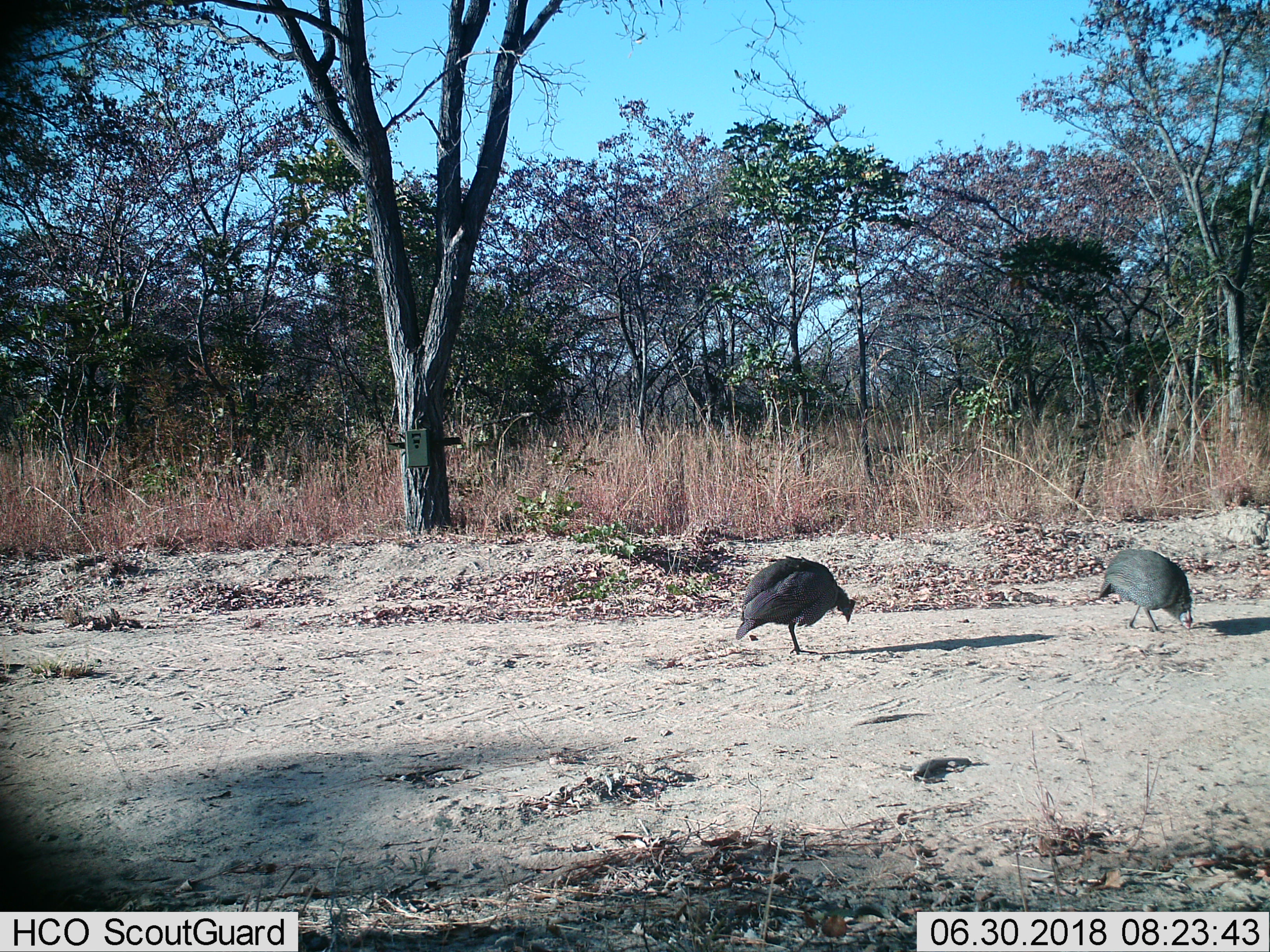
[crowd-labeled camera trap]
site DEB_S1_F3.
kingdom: Animalia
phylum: Chordata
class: Aves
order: Galliformes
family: Numididae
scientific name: Numididae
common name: guineafowl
Guineafowl (Numididae), count 2. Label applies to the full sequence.